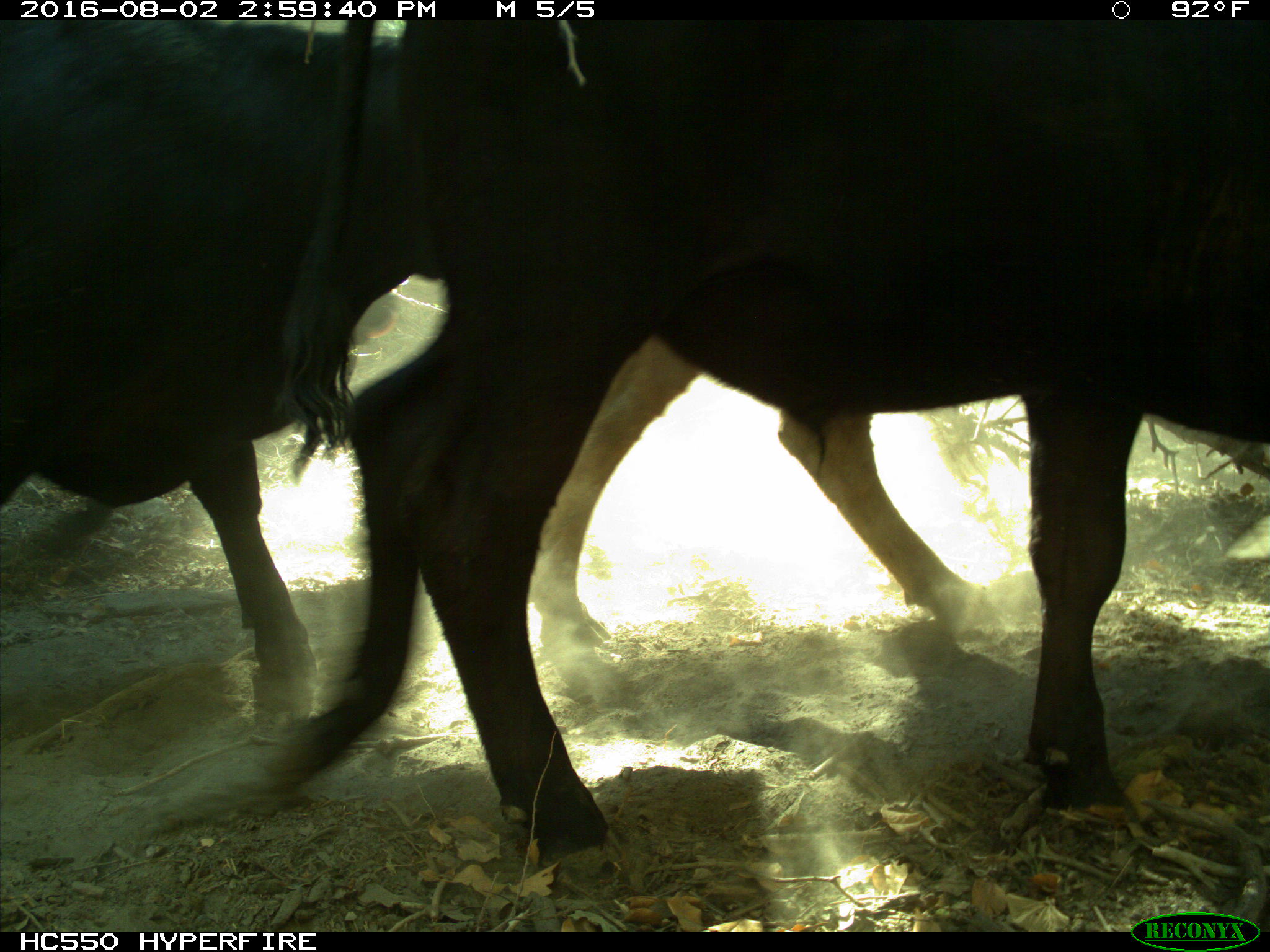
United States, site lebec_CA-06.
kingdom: Animalia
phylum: Chordata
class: Mammalia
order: Artiodactyla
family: Bovidae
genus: Bos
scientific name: Bos taurus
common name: domestic cow